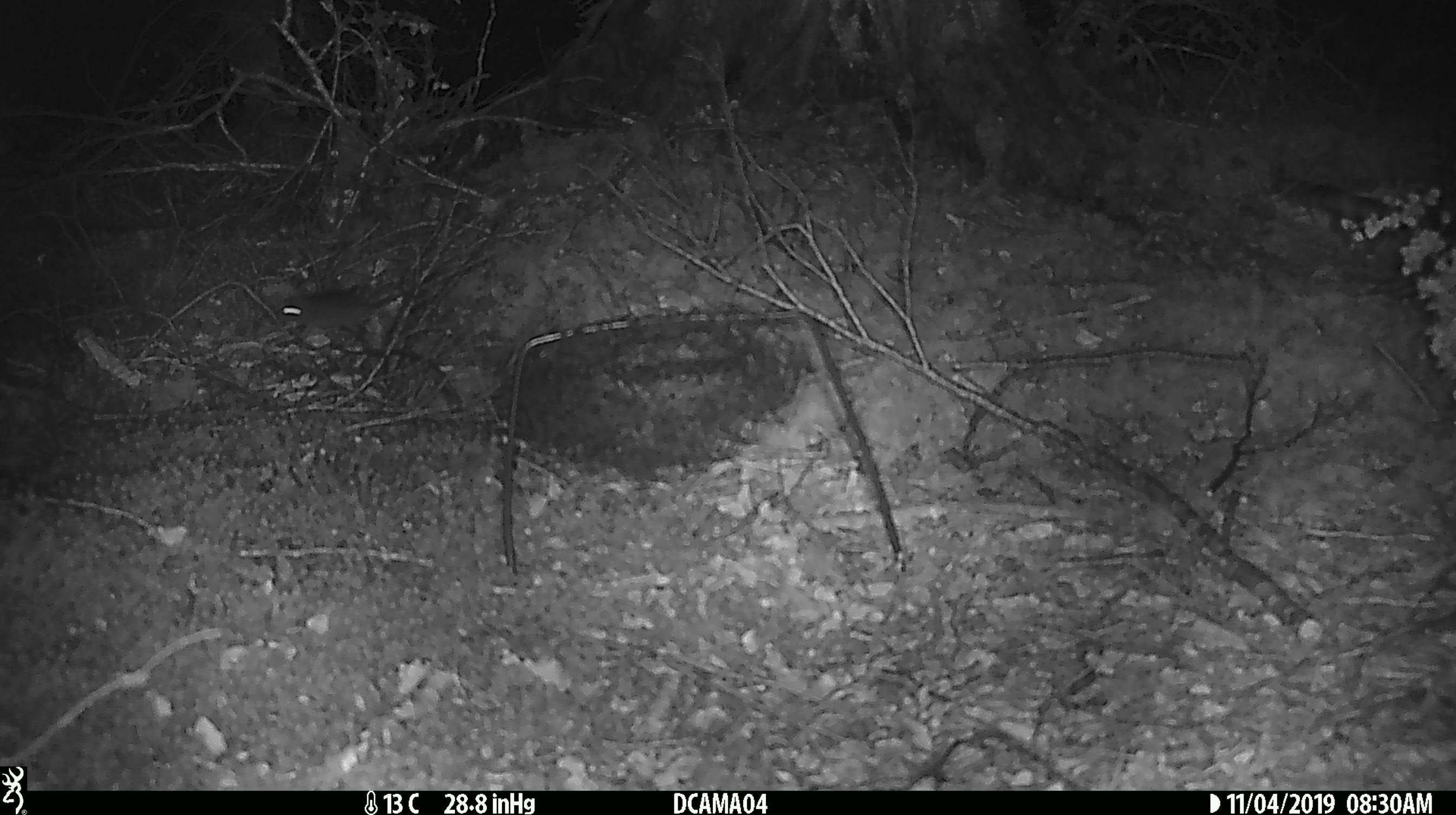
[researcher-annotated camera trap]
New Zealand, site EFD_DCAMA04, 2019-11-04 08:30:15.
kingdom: Animalia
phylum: Chordata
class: Mammalia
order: Rodentia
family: Muridae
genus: Mus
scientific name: Mus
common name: mouse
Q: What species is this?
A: Mouse (Mus).